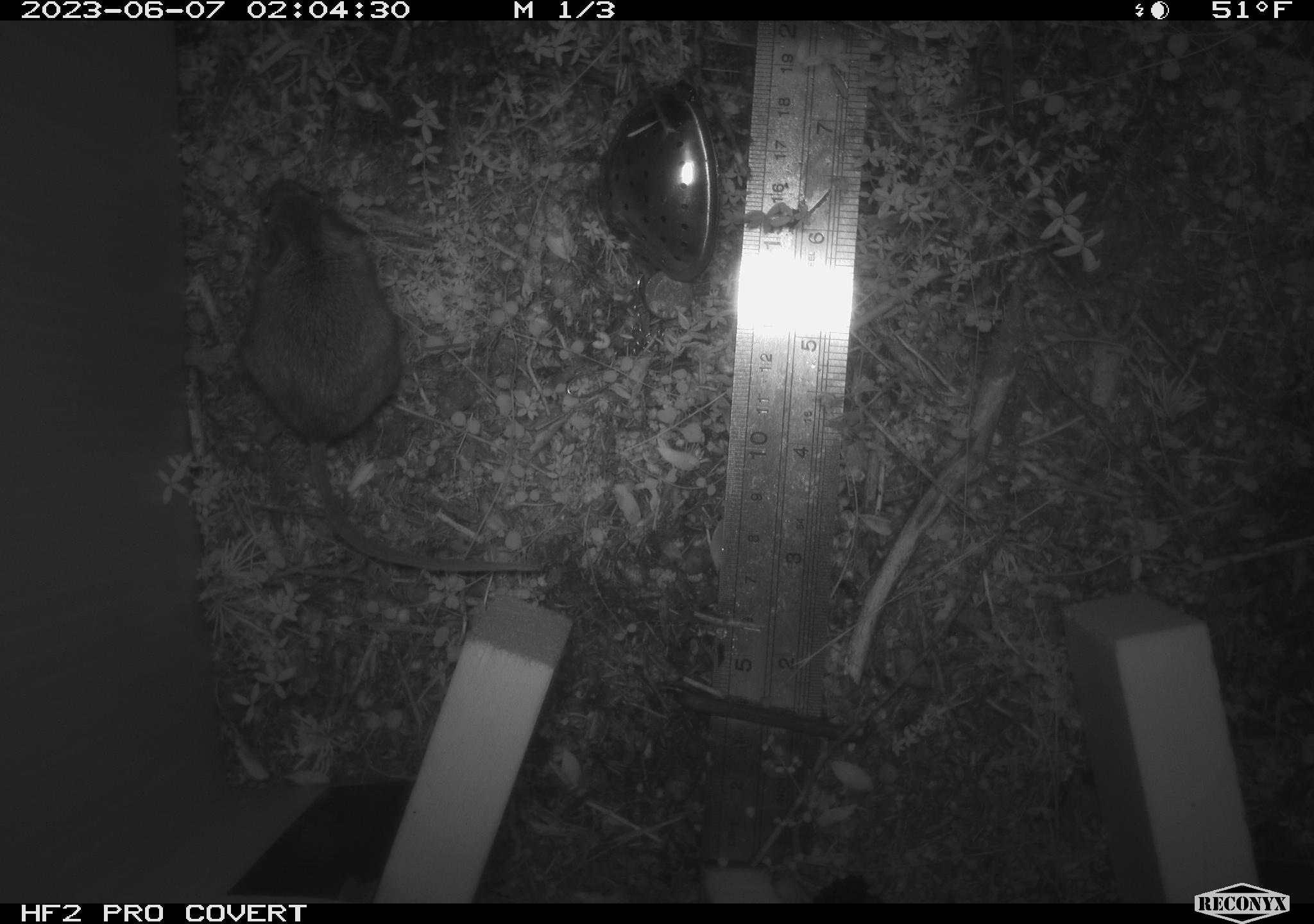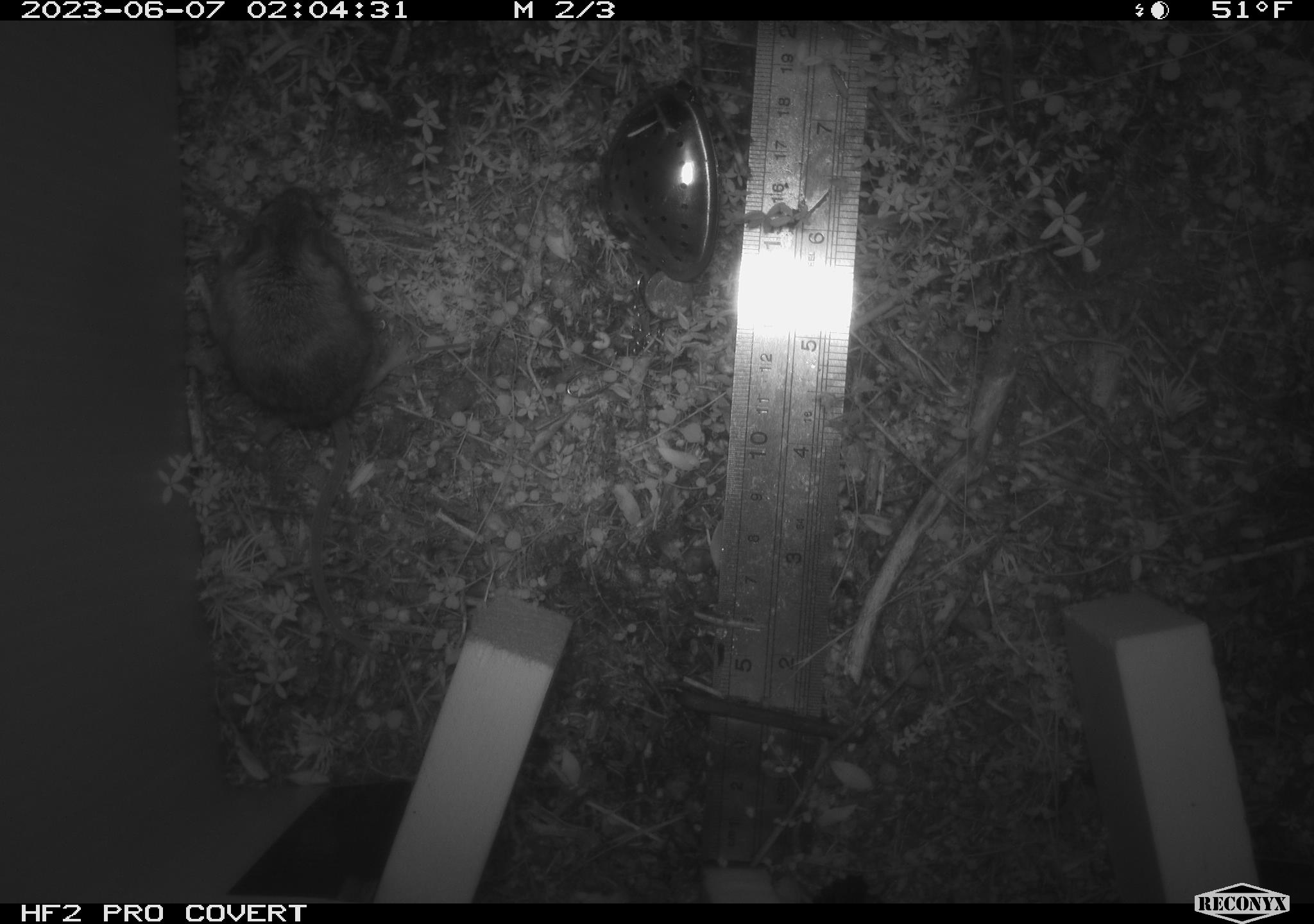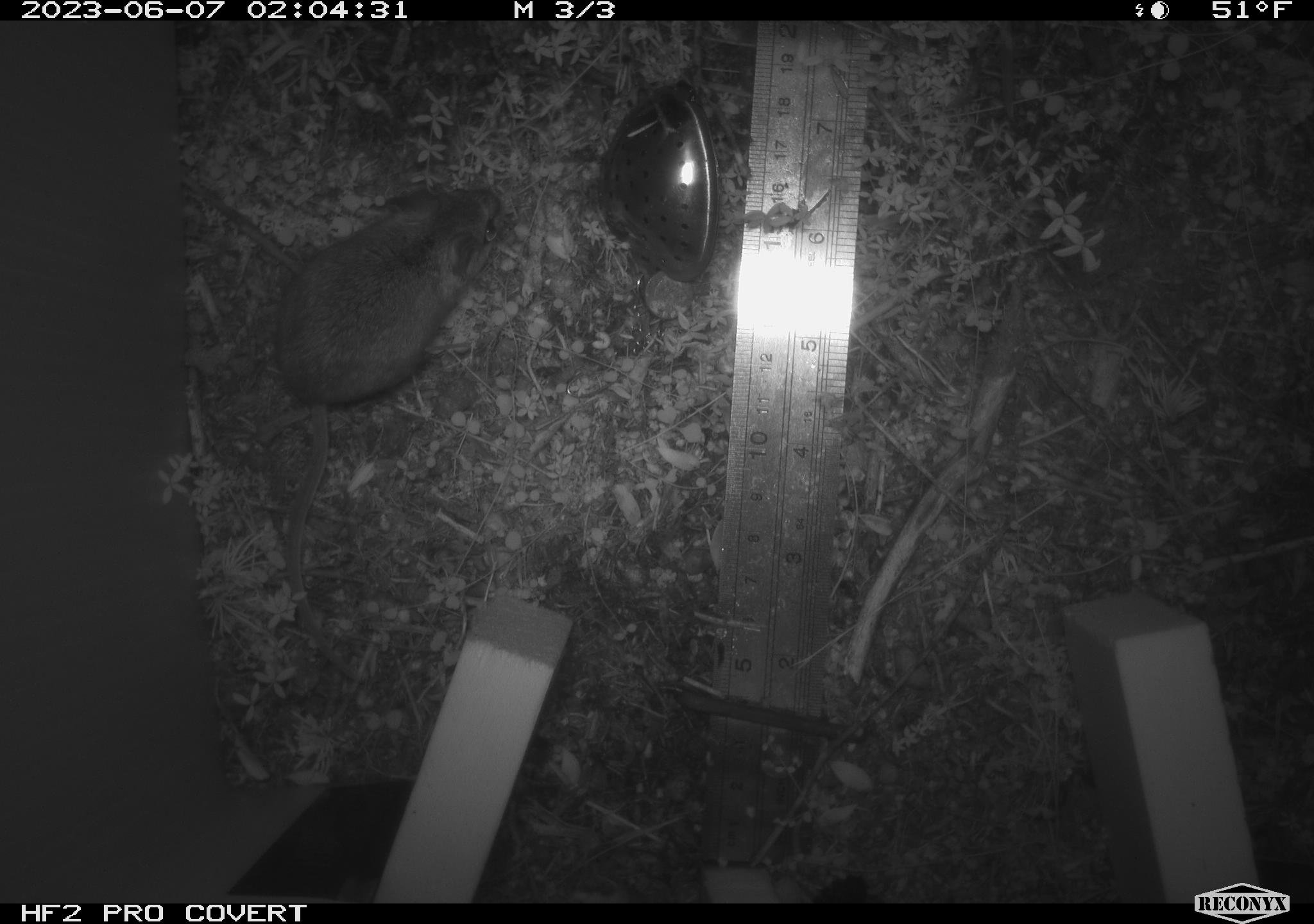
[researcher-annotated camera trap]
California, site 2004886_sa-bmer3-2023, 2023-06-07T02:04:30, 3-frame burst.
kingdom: Animalia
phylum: Chordata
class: Mammalia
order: Rodentia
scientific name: Rodentia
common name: mouse species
Mouse species (Rodentia).